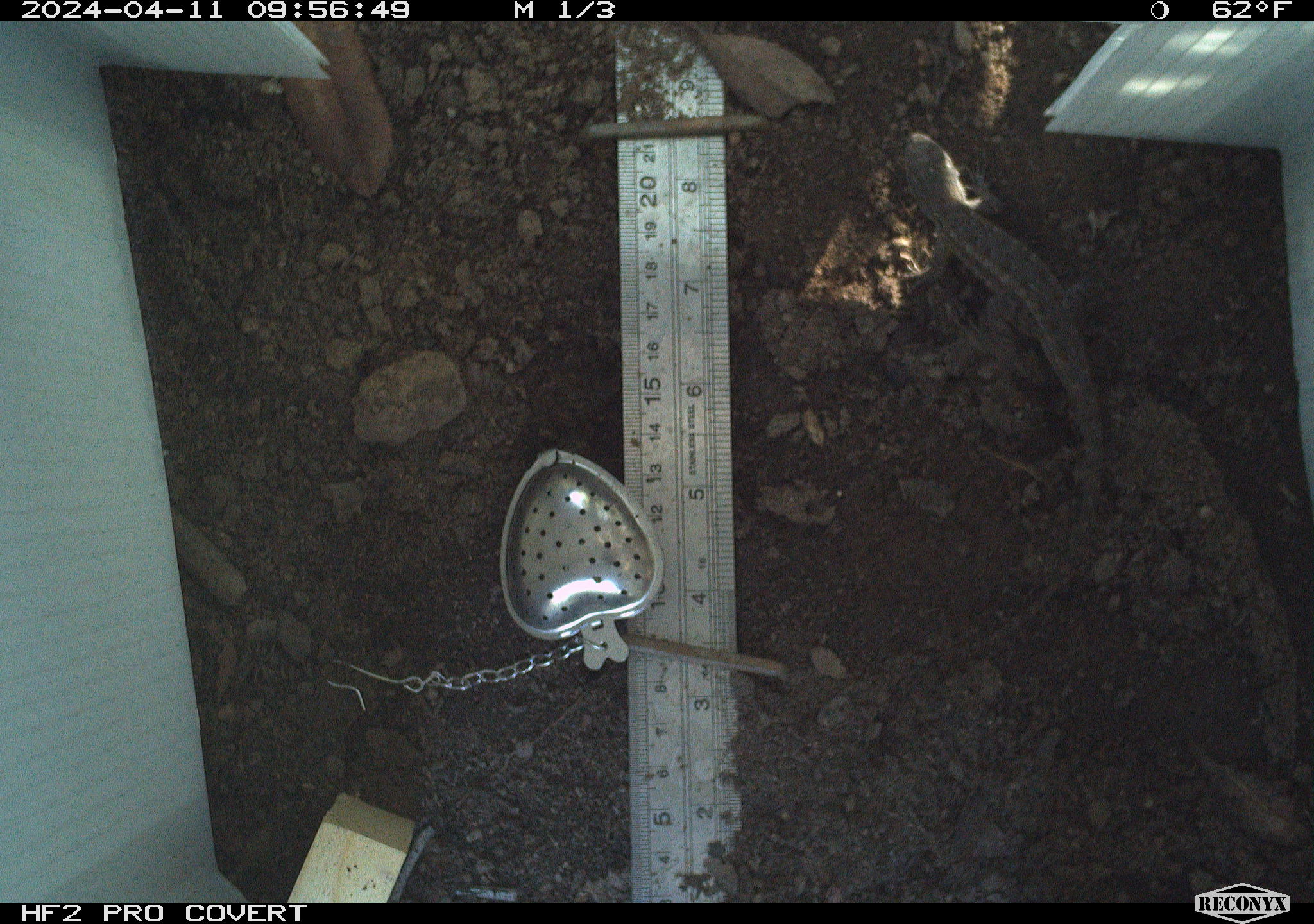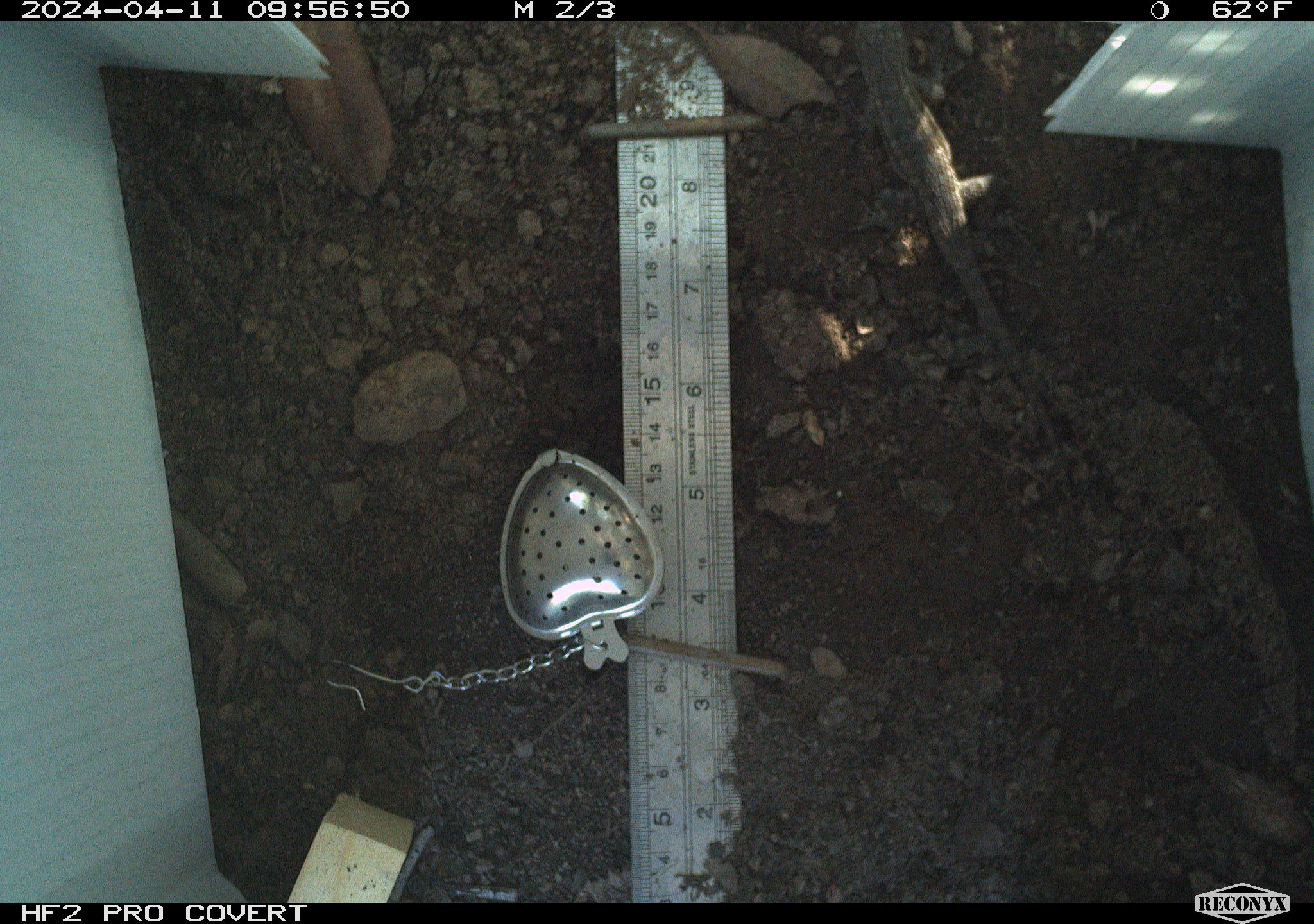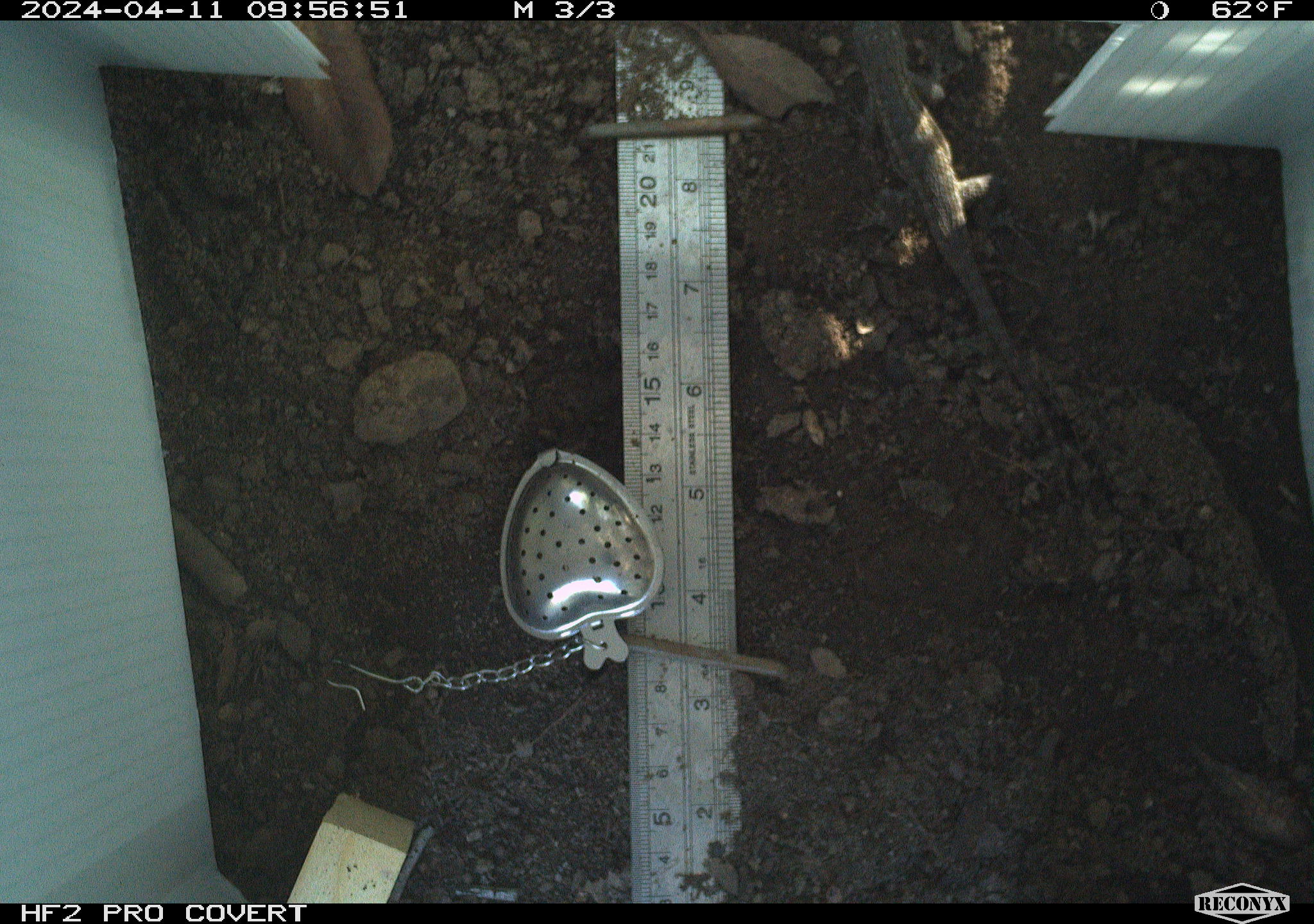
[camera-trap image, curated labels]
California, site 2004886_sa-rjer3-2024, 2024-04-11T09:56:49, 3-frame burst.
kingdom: Animalia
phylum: Chordata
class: Reptilia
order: Squamata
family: Phrynosomatidae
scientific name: Phrynosomatidae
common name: phrynosomatid lizards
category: phrynosomatidae family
Phrynosomatidae family (phrynosomatid lizards) (Phrynosomatidae).